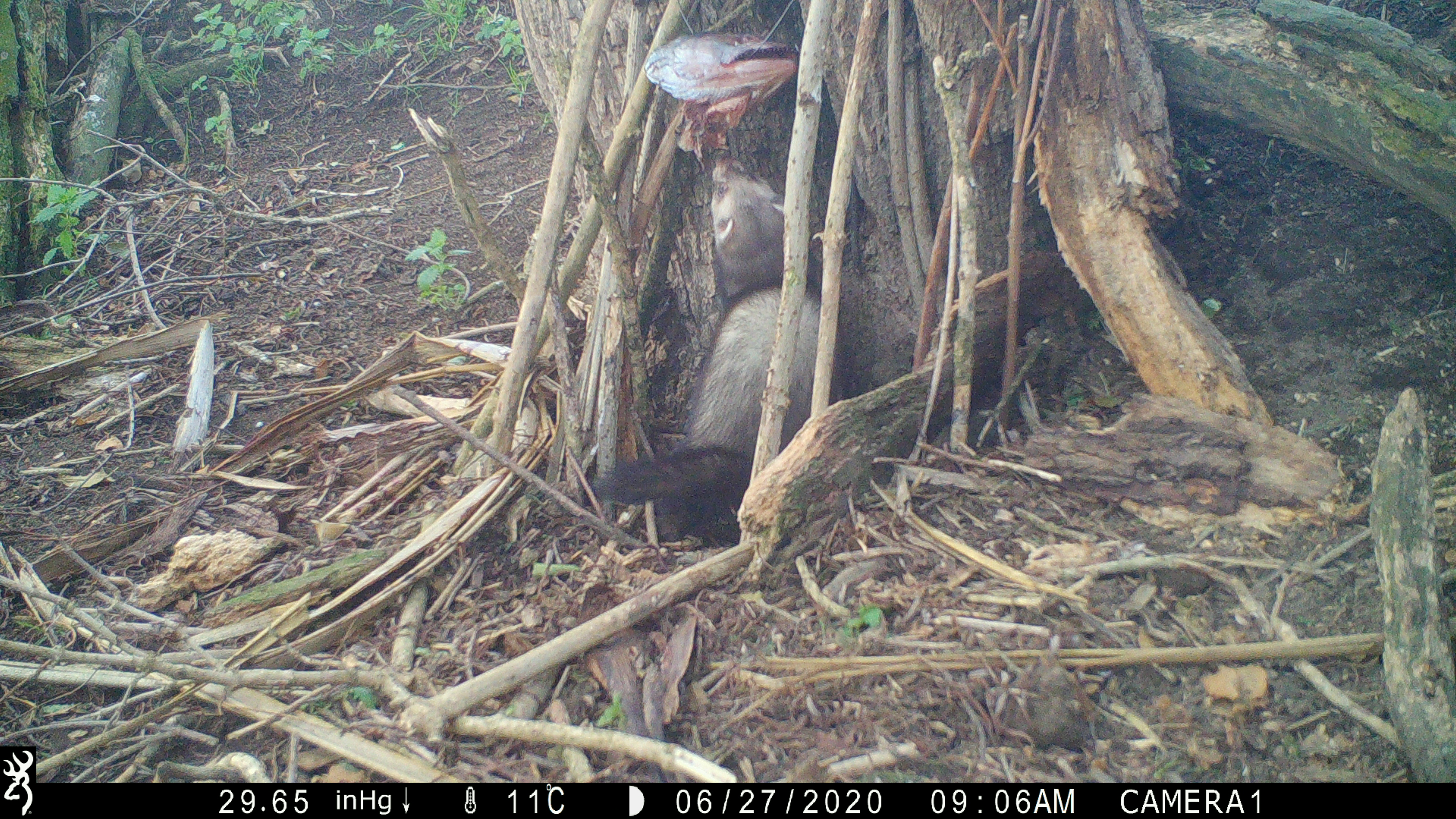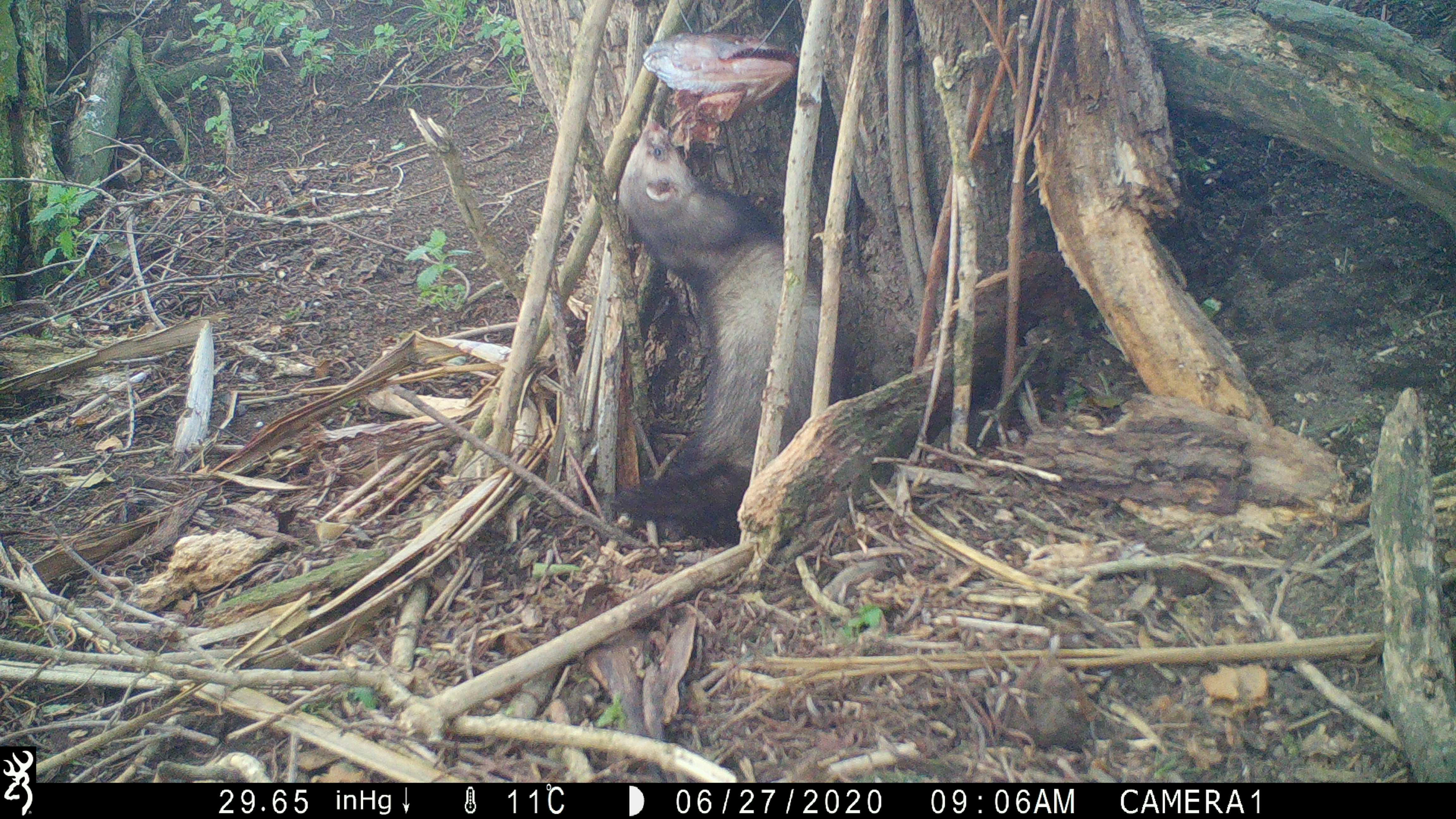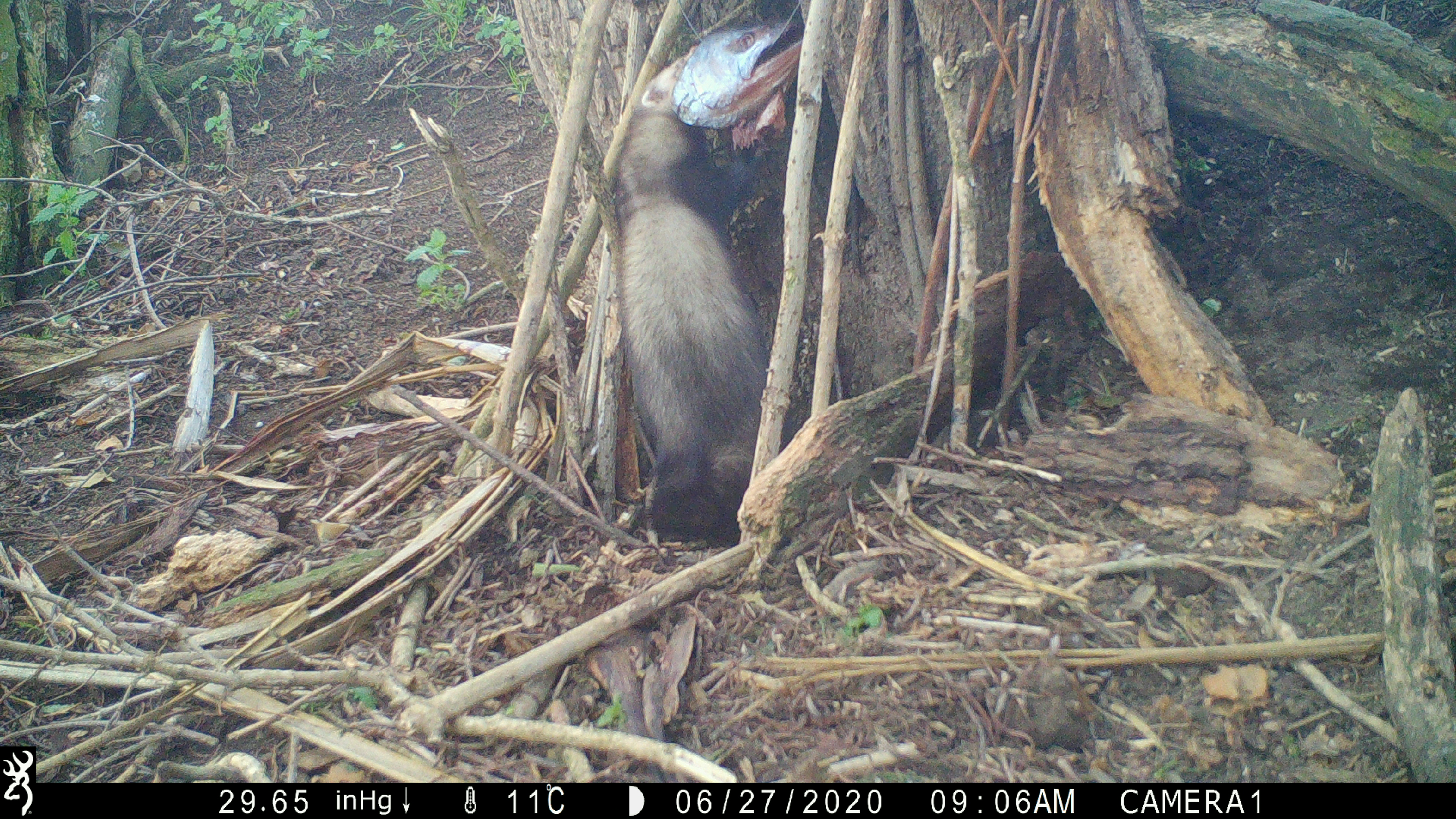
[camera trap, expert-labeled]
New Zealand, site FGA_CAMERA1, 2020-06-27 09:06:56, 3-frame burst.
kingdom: Animalia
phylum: Chordata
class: Mammalia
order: Carnivora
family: Mustelidae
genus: Mustela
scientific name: Mustela furo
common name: ferret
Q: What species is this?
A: Ferret (Mustela furo).